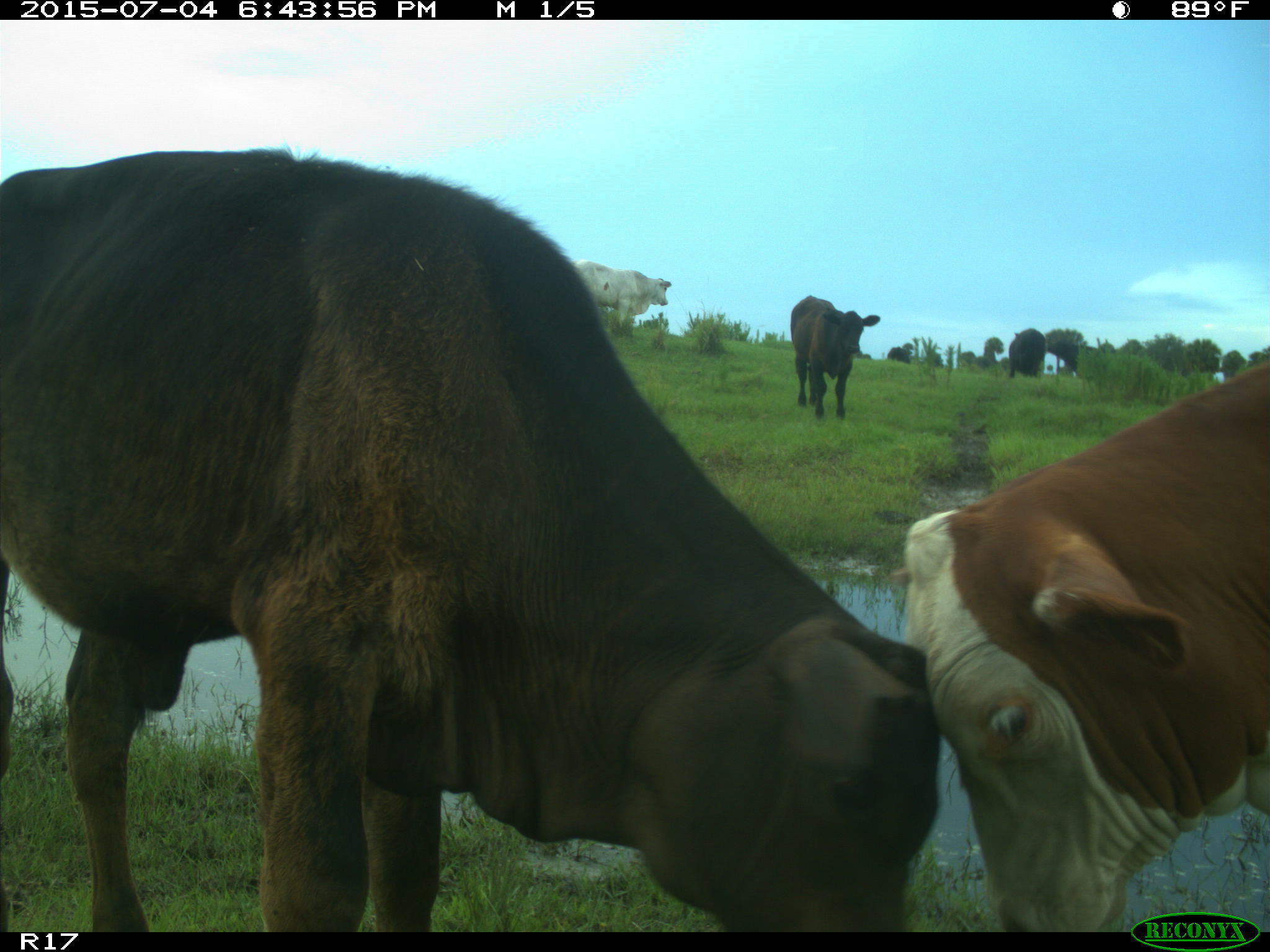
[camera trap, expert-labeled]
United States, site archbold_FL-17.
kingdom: Animalia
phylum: Chordata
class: Mammalia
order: Artiodactyla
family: Bovidae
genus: Bos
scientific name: Bos taurus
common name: domestic cow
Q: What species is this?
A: Bos taurus (domestic cow).